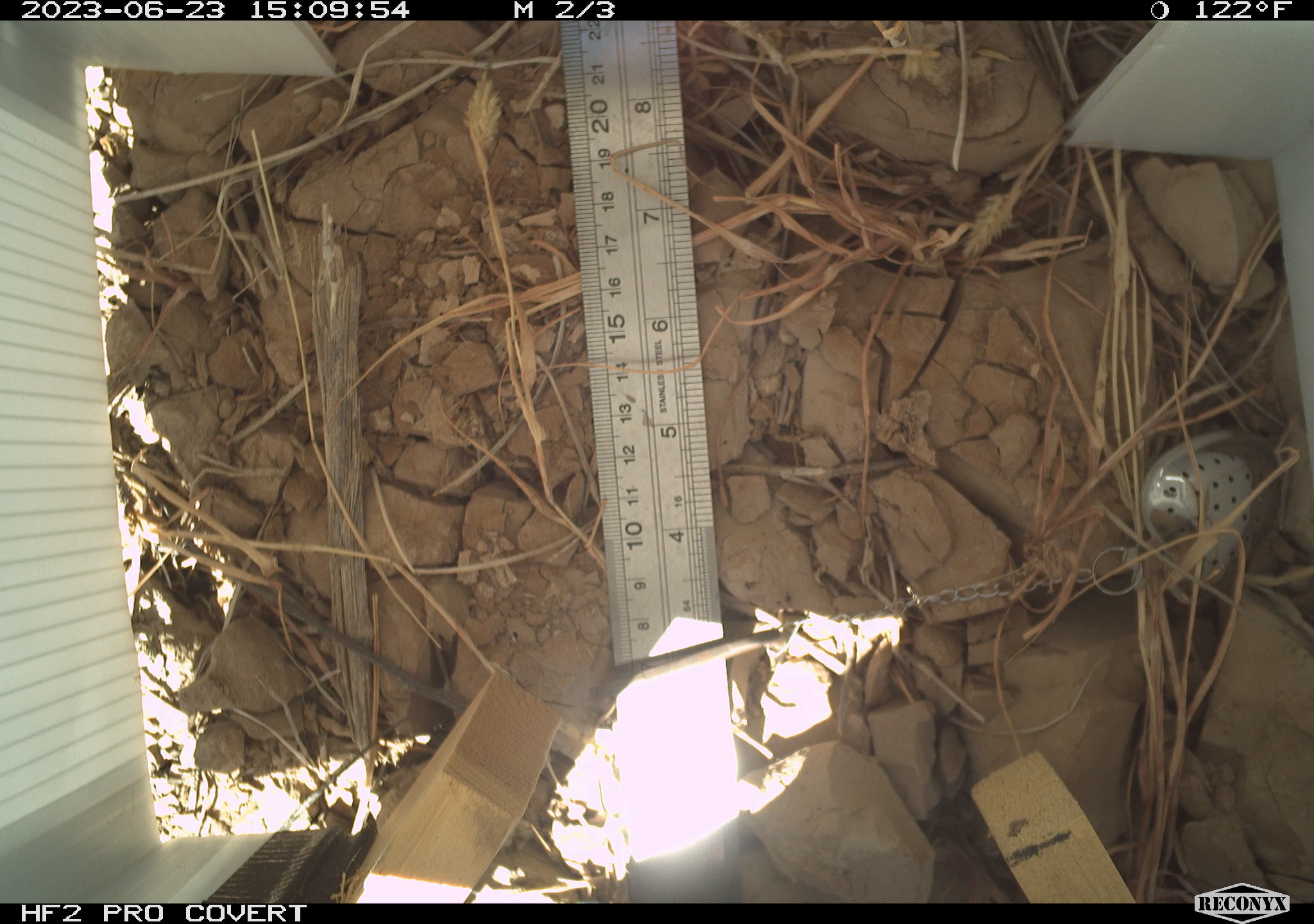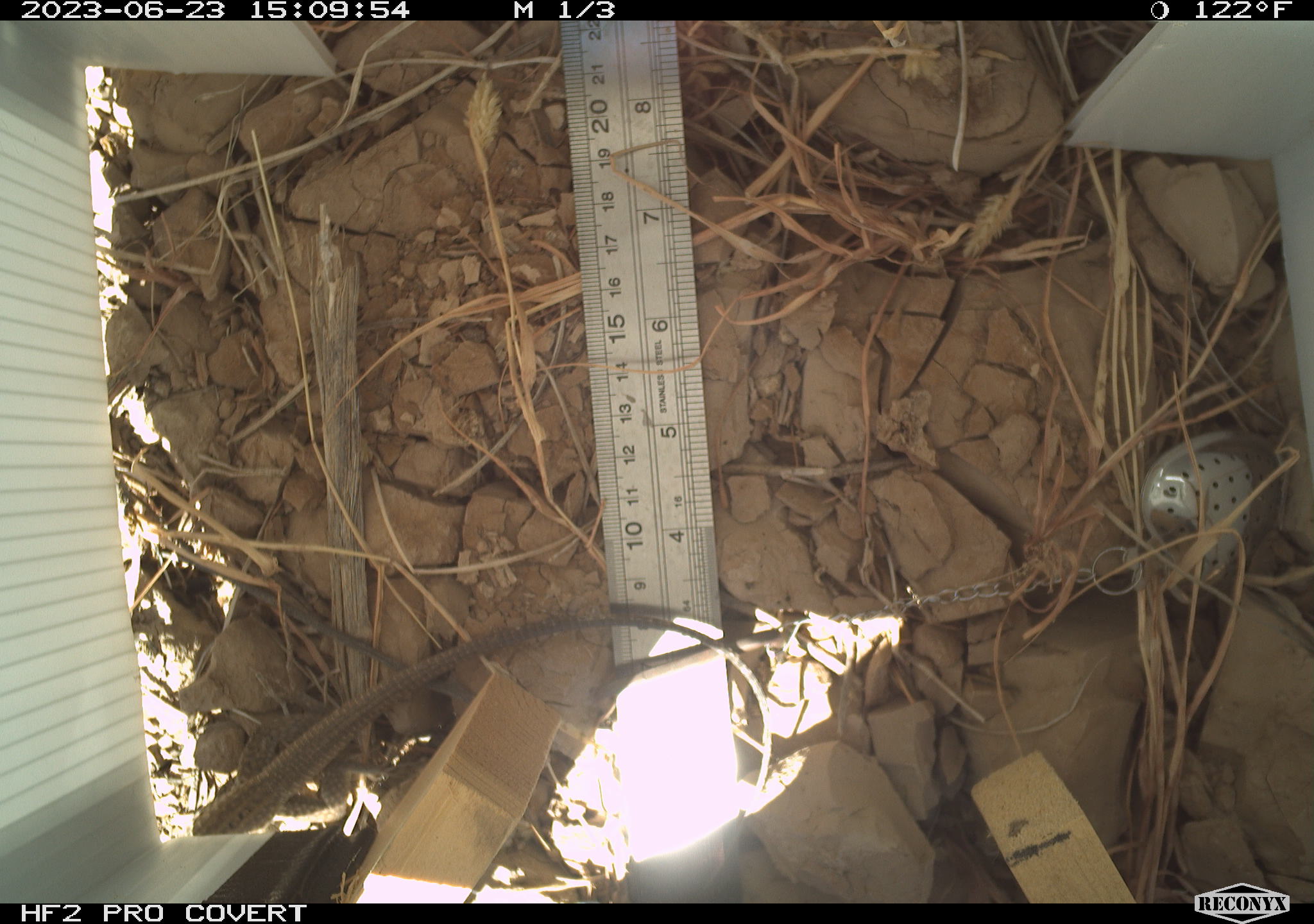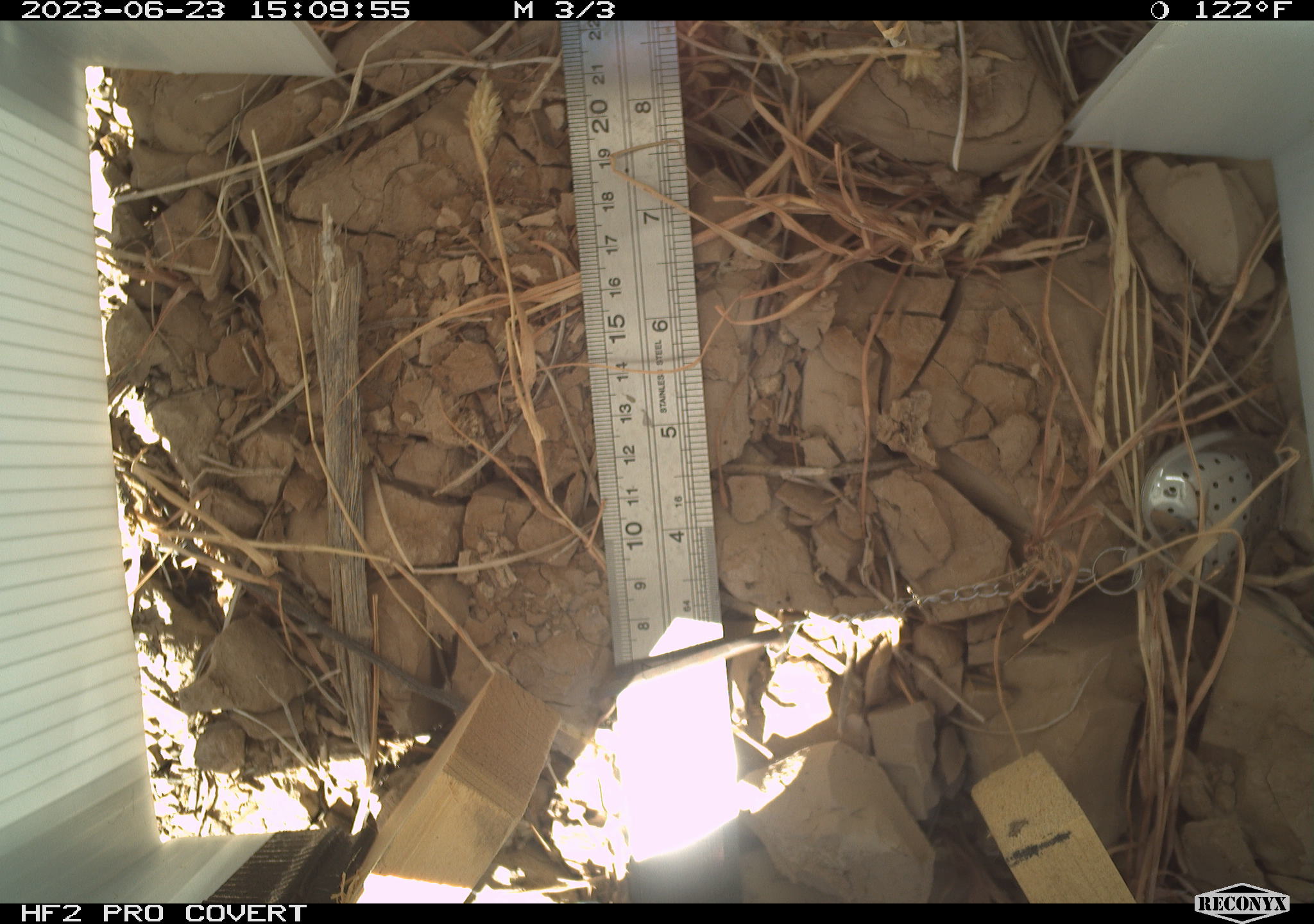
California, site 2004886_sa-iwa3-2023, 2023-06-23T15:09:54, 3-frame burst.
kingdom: Animalia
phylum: Chordata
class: Reptilia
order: Squamata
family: Teiidae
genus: Aspidoscelis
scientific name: Aspidoscelis tigris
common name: western whiptail